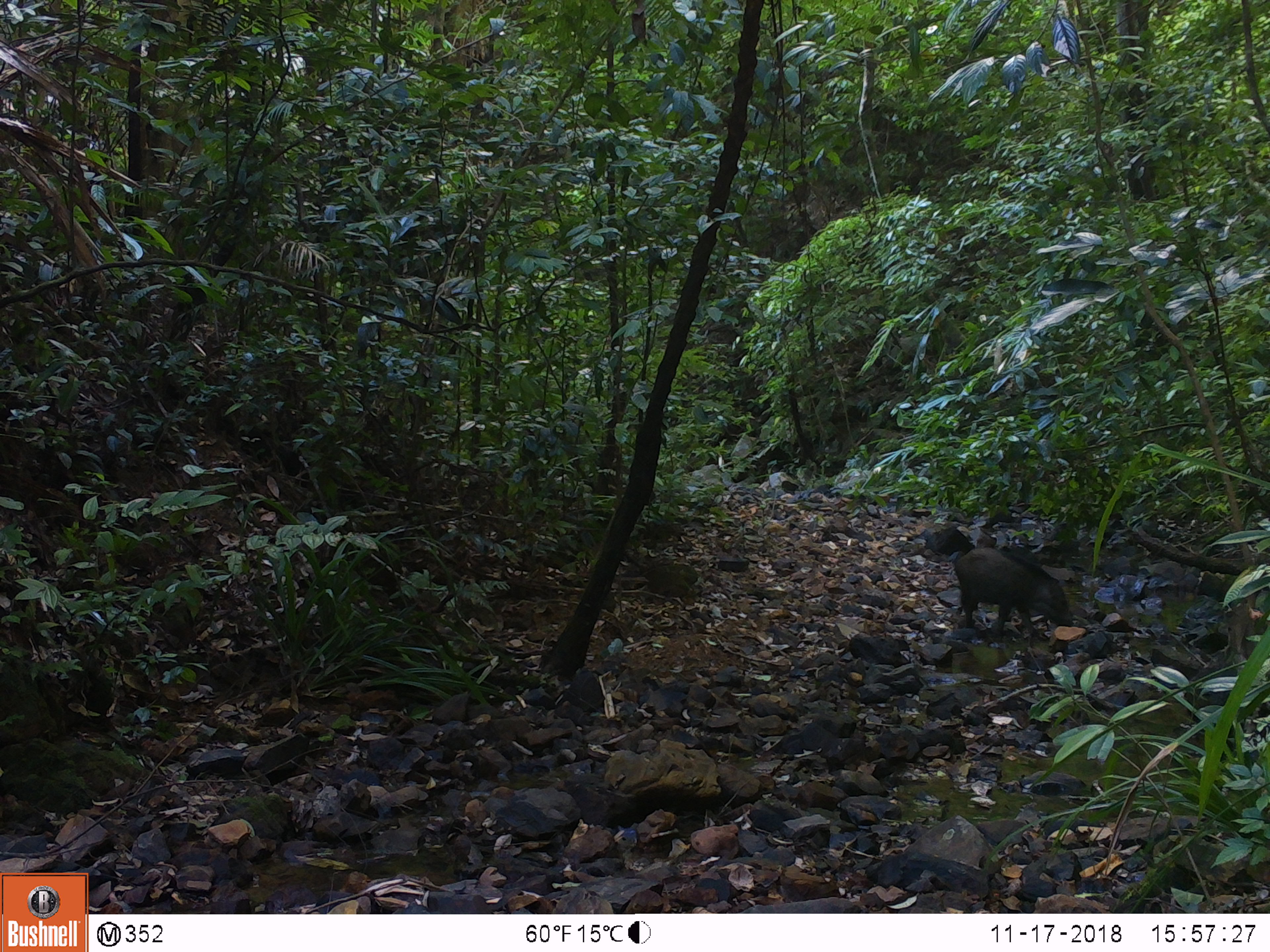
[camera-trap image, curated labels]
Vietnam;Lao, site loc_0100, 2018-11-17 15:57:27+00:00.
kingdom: Animalia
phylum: Chordata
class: Mammalia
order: Artiodactyla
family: Suidae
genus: Sus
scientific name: Sus scrofa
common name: eurasian wild pig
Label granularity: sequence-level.